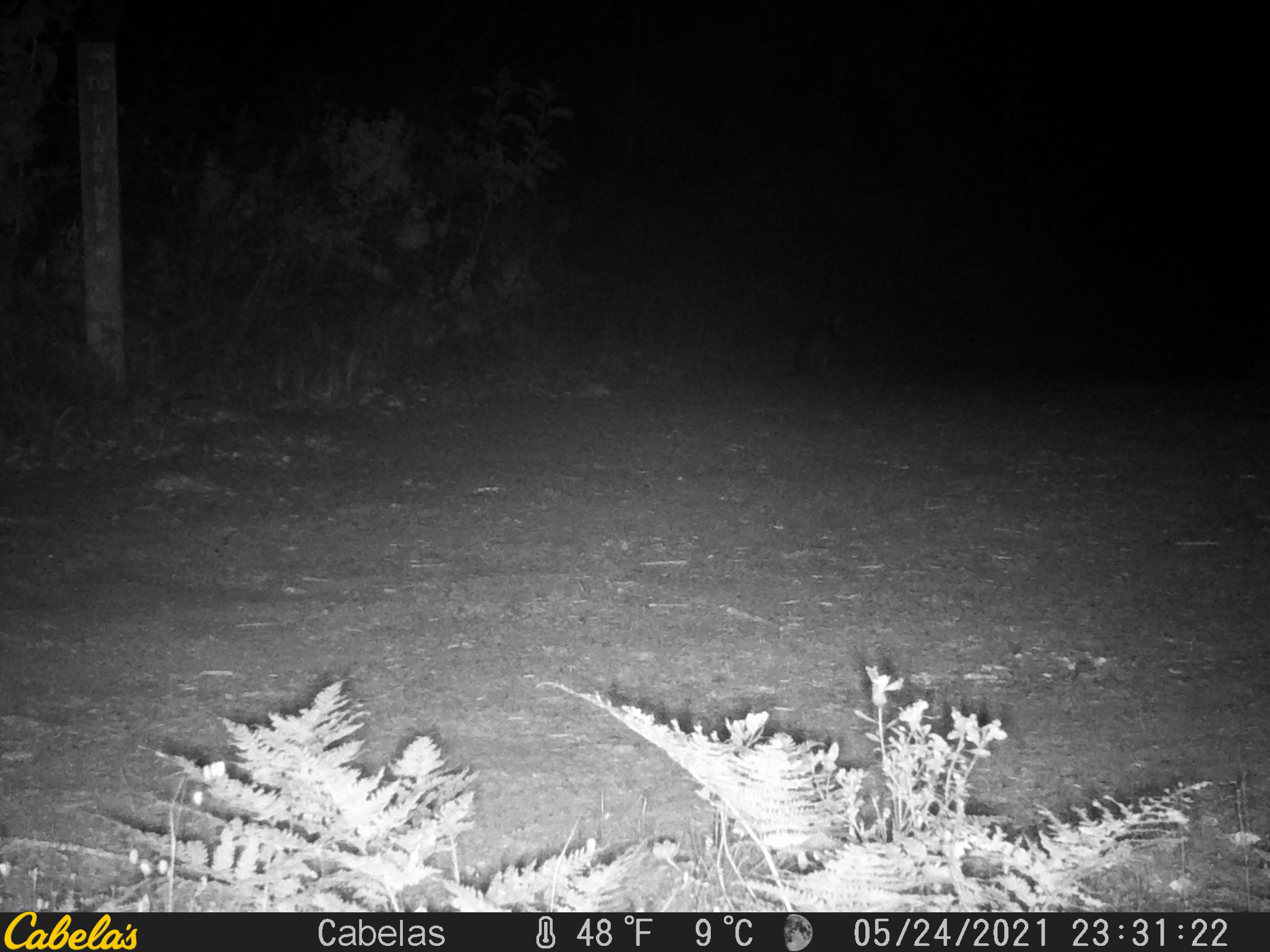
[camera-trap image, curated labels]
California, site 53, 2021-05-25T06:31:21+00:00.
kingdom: Animalia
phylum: Chordata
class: Mammalia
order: Carnivora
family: Canidae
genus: Urocyon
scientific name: Urocyon cinereoargenteus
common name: gray fox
Gray fox (Urocyon cinereoargenteus).